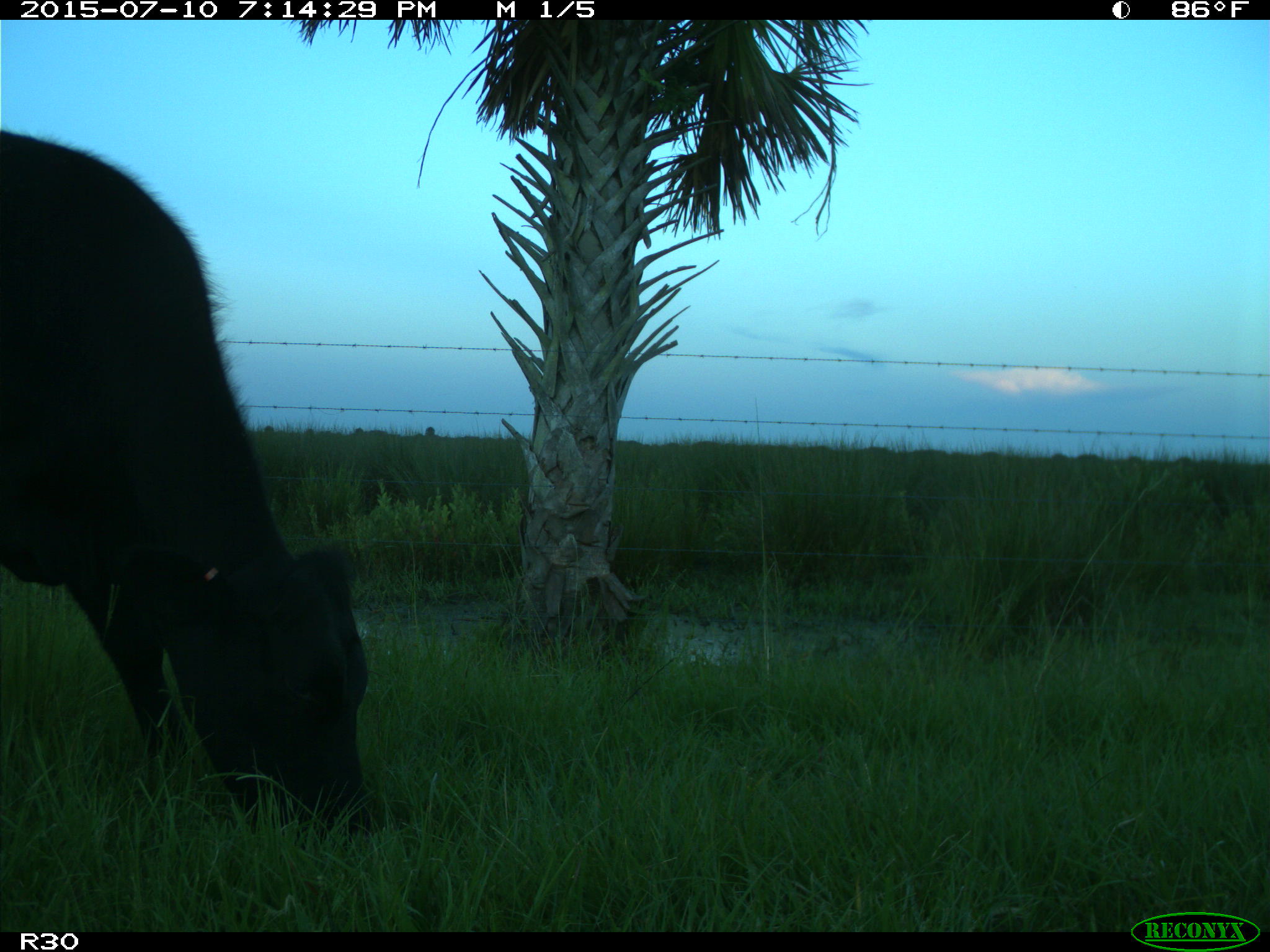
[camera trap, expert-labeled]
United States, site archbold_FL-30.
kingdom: Animalia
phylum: Chordata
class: Mammalia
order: Artiodactyla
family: Bovidae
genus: Bos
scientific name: Bos taurus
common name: domestic cow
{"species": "Bos taurus (domestic cow)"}